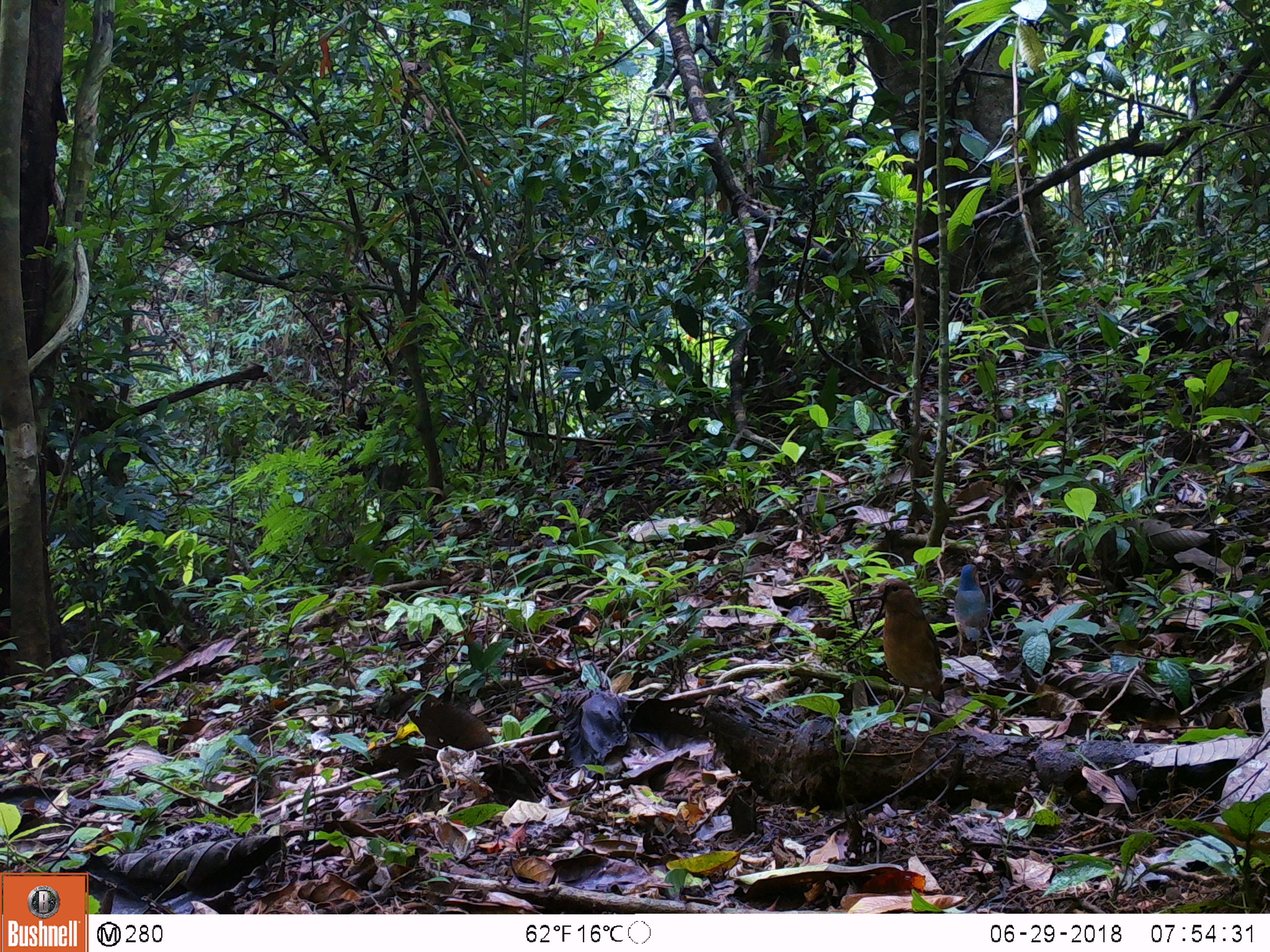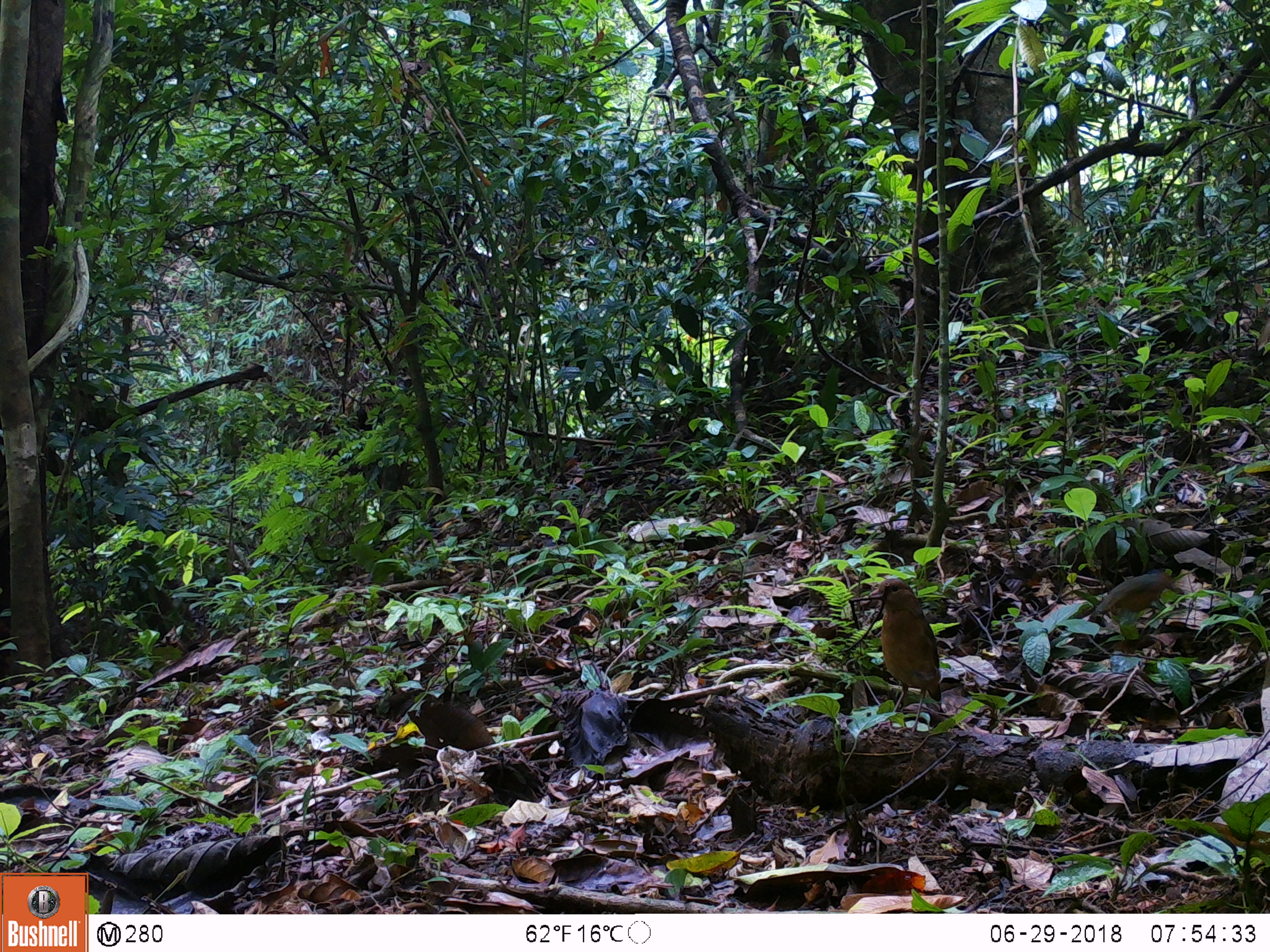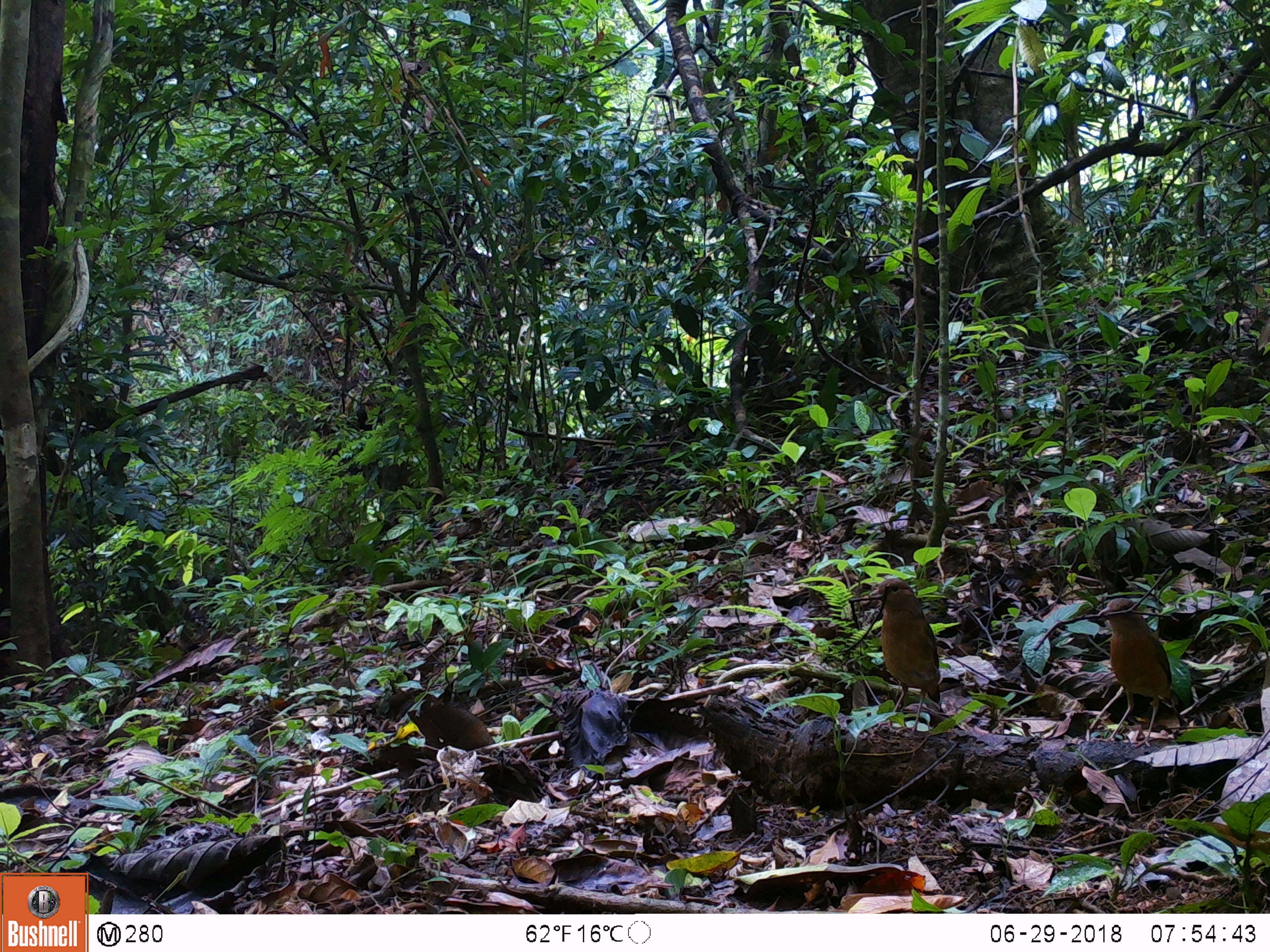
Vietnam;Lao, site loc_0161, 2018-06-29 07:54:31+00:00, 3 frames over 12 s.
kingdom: Animalia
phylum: Chordata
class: Aves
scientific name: Aves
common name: bird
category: unidentified bird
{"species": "unidentified bird (bird) (Aves)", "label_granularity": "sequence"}